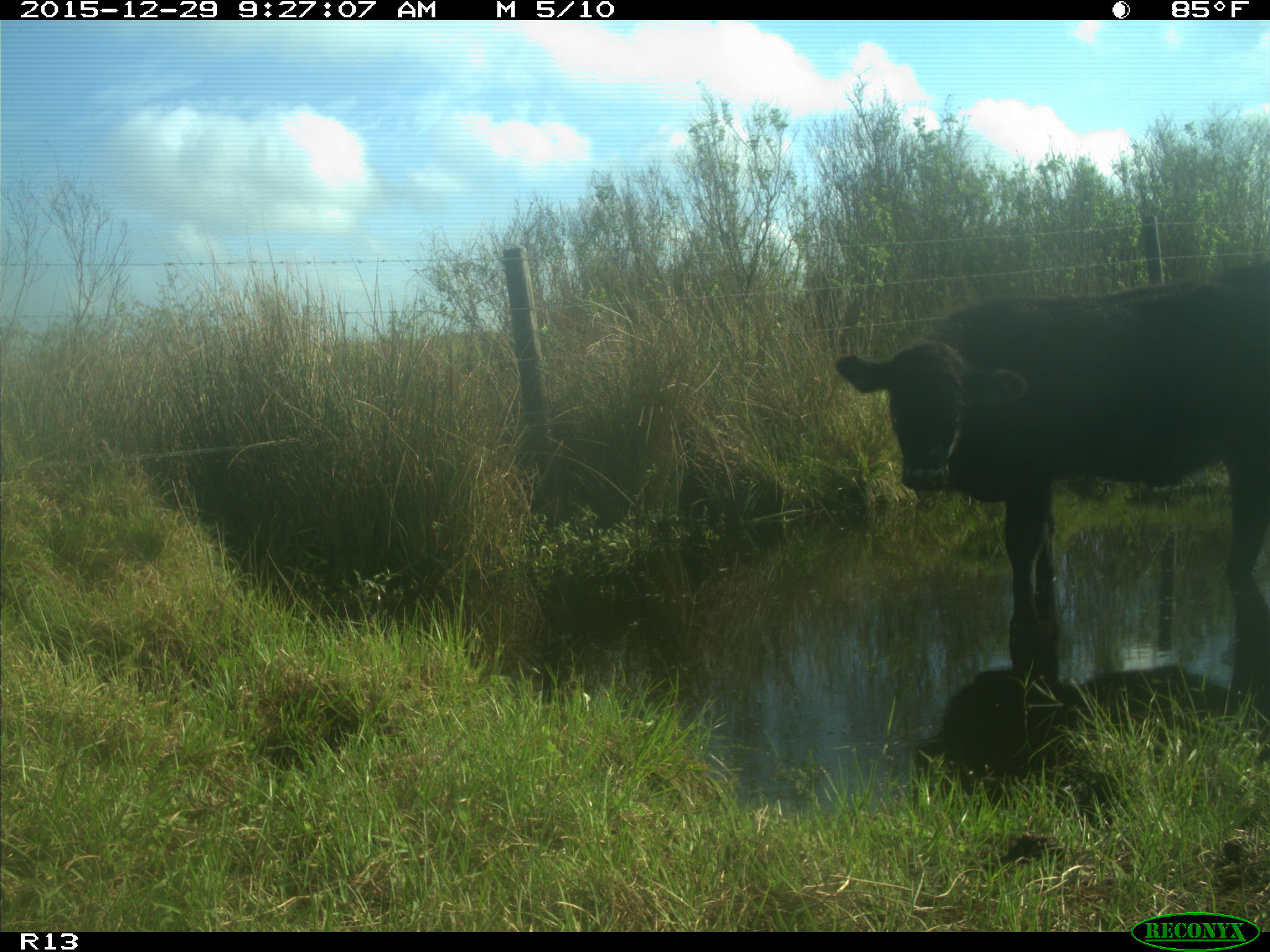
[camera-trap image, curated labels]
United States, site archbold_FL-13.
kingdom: Animalia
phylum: Chordata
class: Mammalia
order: Artiodactyla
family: Bovidae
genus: Bos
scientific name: Bos taurus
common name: domestic cow